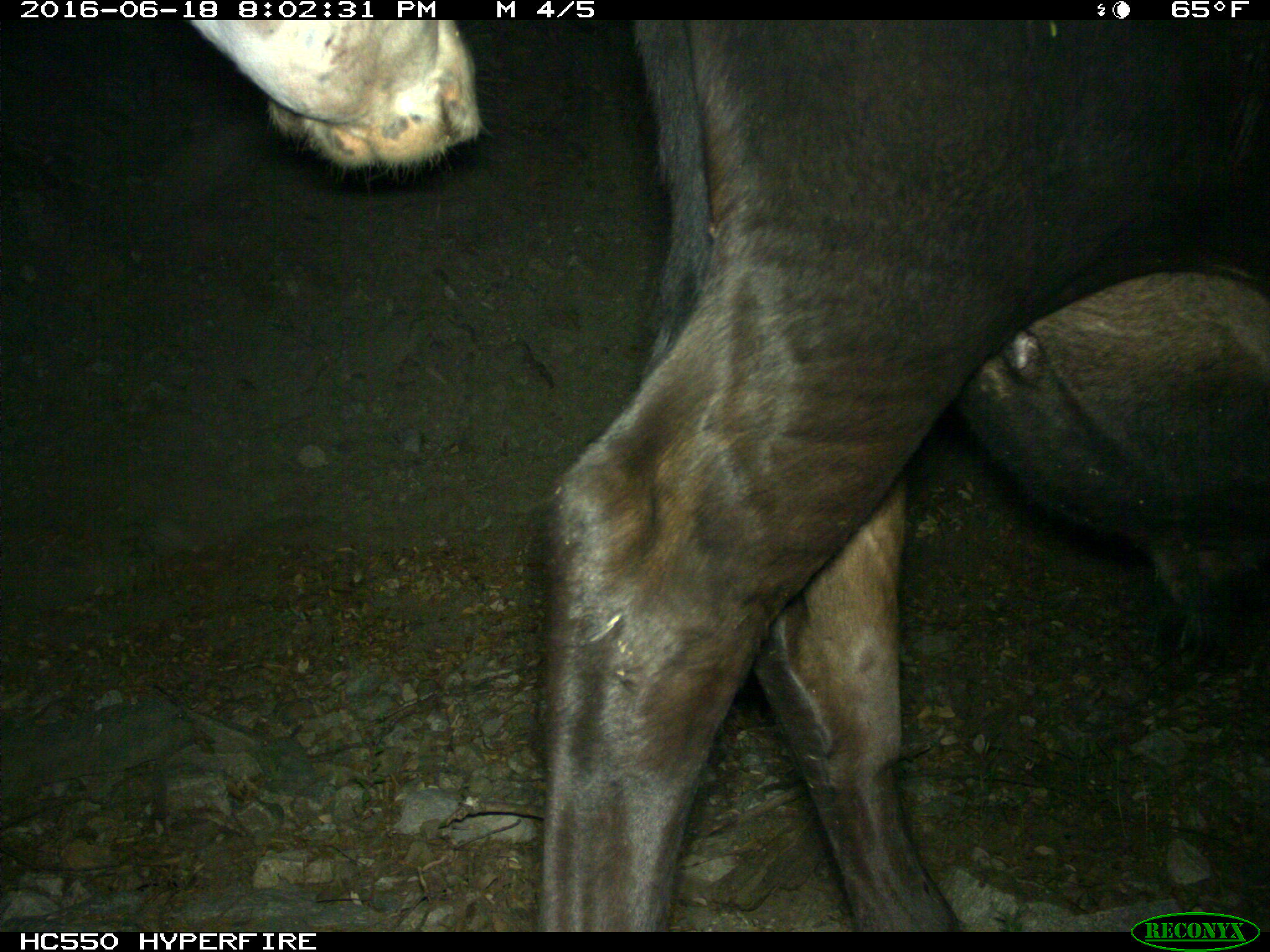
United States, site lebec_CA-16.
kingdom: Animalia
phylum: Chordata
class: Mammalia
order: Artiodactyla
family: Bovidae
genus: Bos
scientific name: Bos taurus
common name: domestic cow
Bos taurus (domestic cow).